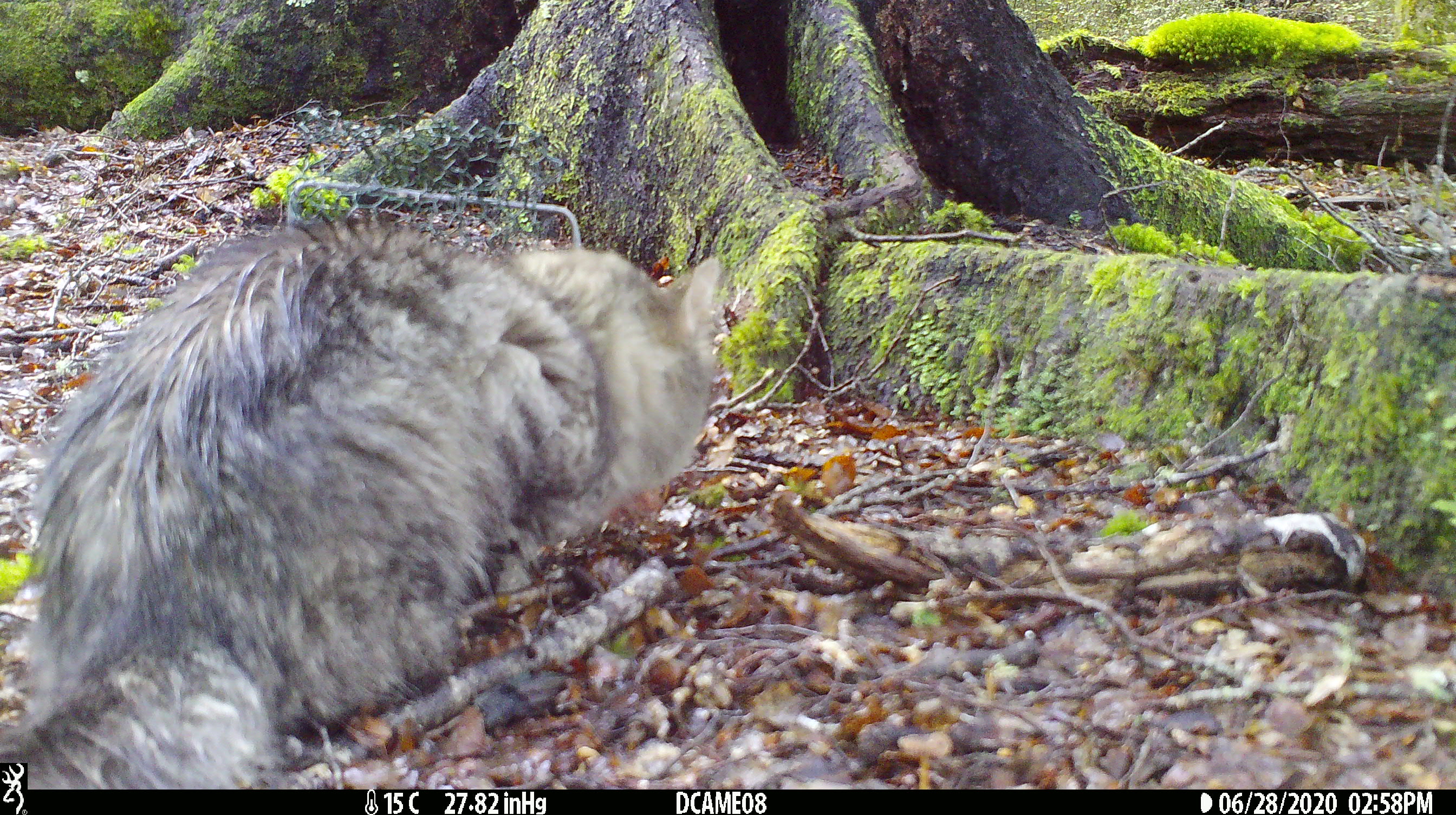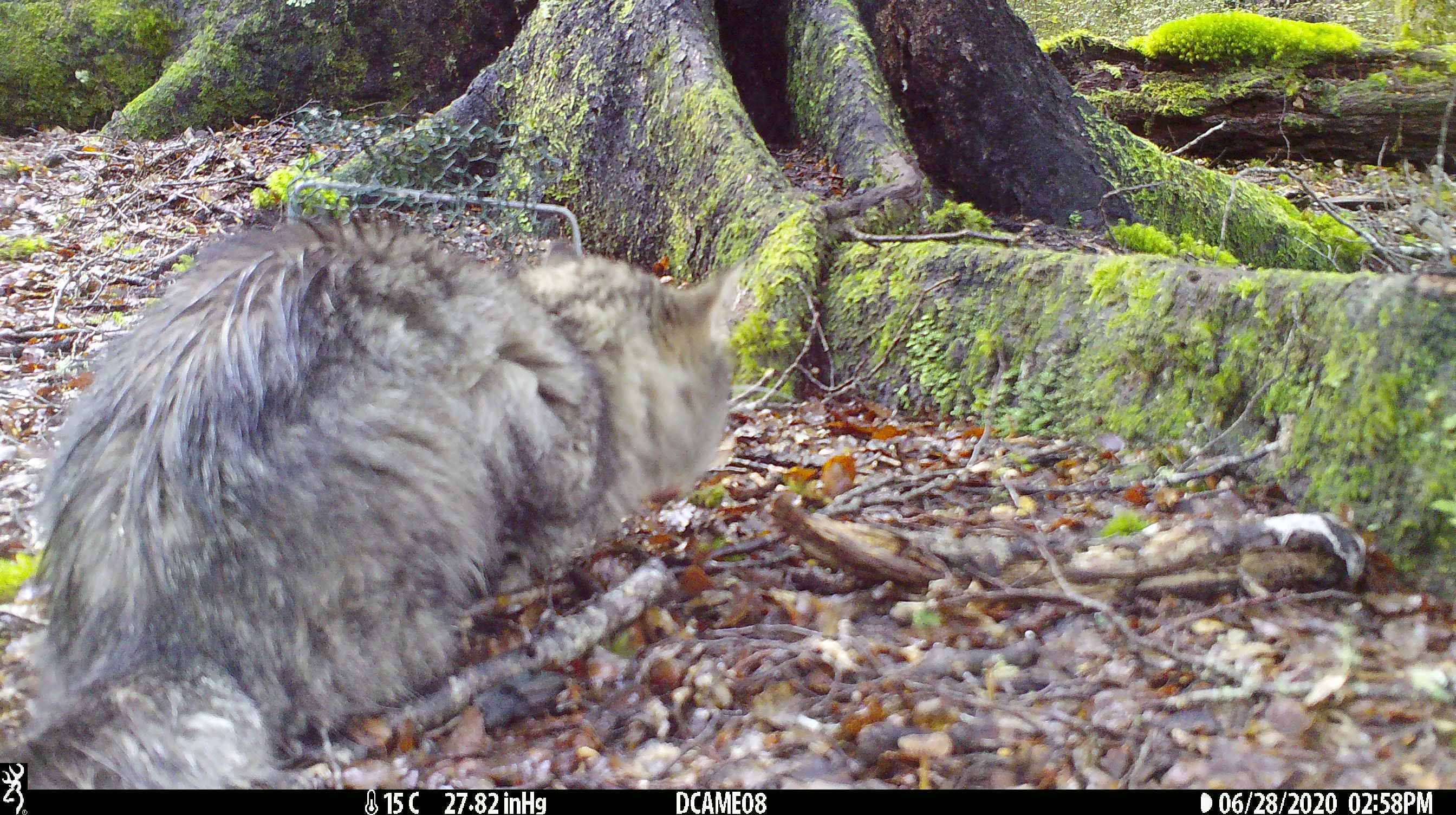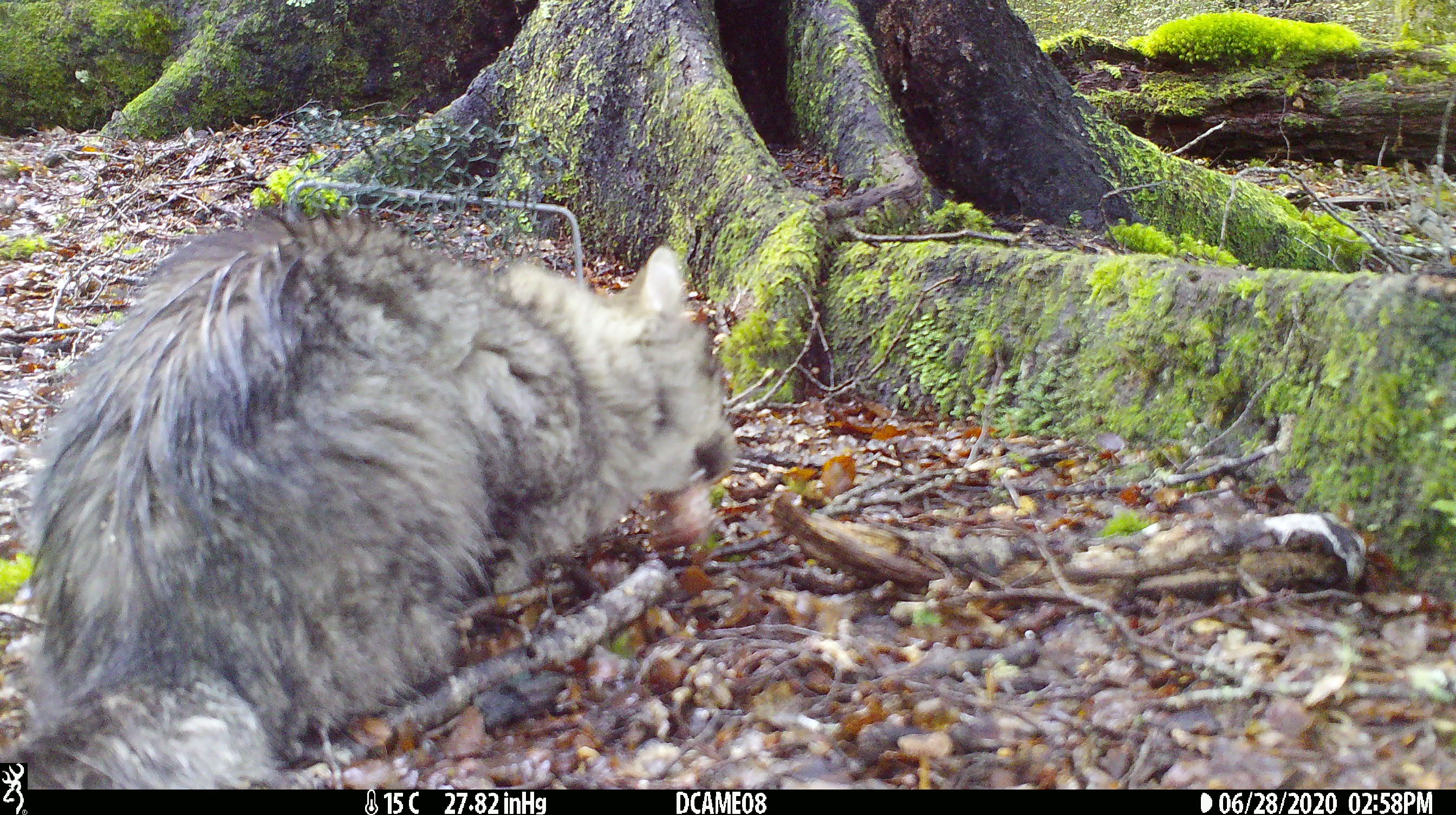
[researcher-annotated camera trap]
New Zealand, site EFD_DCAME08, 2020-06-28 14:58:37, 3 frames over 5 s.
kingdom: Animalia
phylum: Chordata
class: Mammalia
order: Carnivora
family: Felidae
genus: Felis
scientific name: Felis catus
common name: domestic cat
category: cat